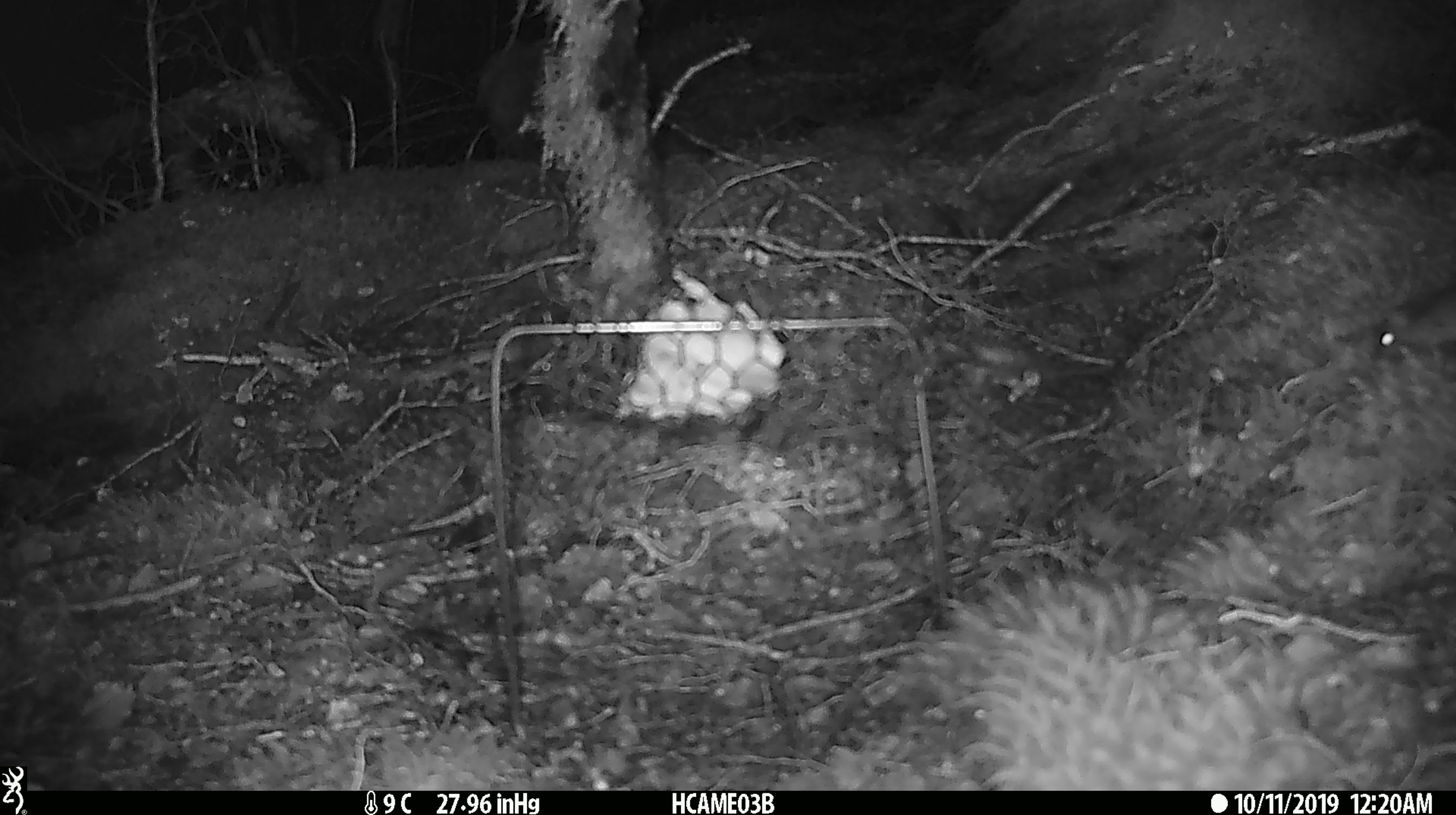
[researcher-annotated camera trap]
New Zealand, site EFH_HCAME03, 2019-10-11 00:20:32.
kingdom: Animalia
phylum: Chordata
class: Mammalia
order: Rodentia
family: Muridae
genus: Mus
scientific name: Mus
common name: mouse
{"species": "mouse (Mus)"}